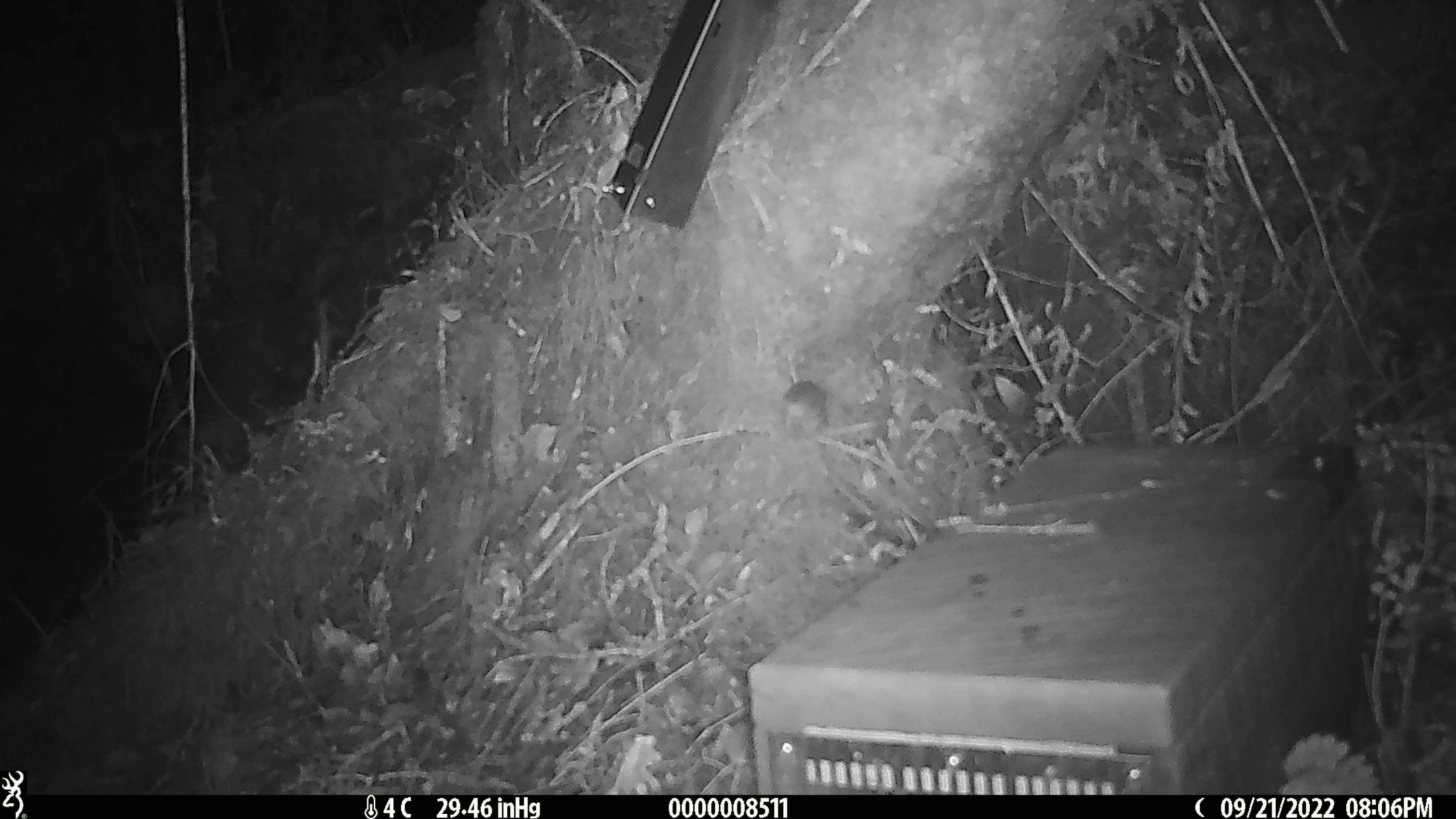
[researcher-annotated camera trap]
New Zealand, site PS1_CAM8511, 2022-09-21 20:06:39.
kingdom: Animalia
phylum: Chordata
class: Mammalia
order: Rodentia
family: Muridae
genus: Mus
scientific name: Mus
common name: mouse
Mouse (Mus).